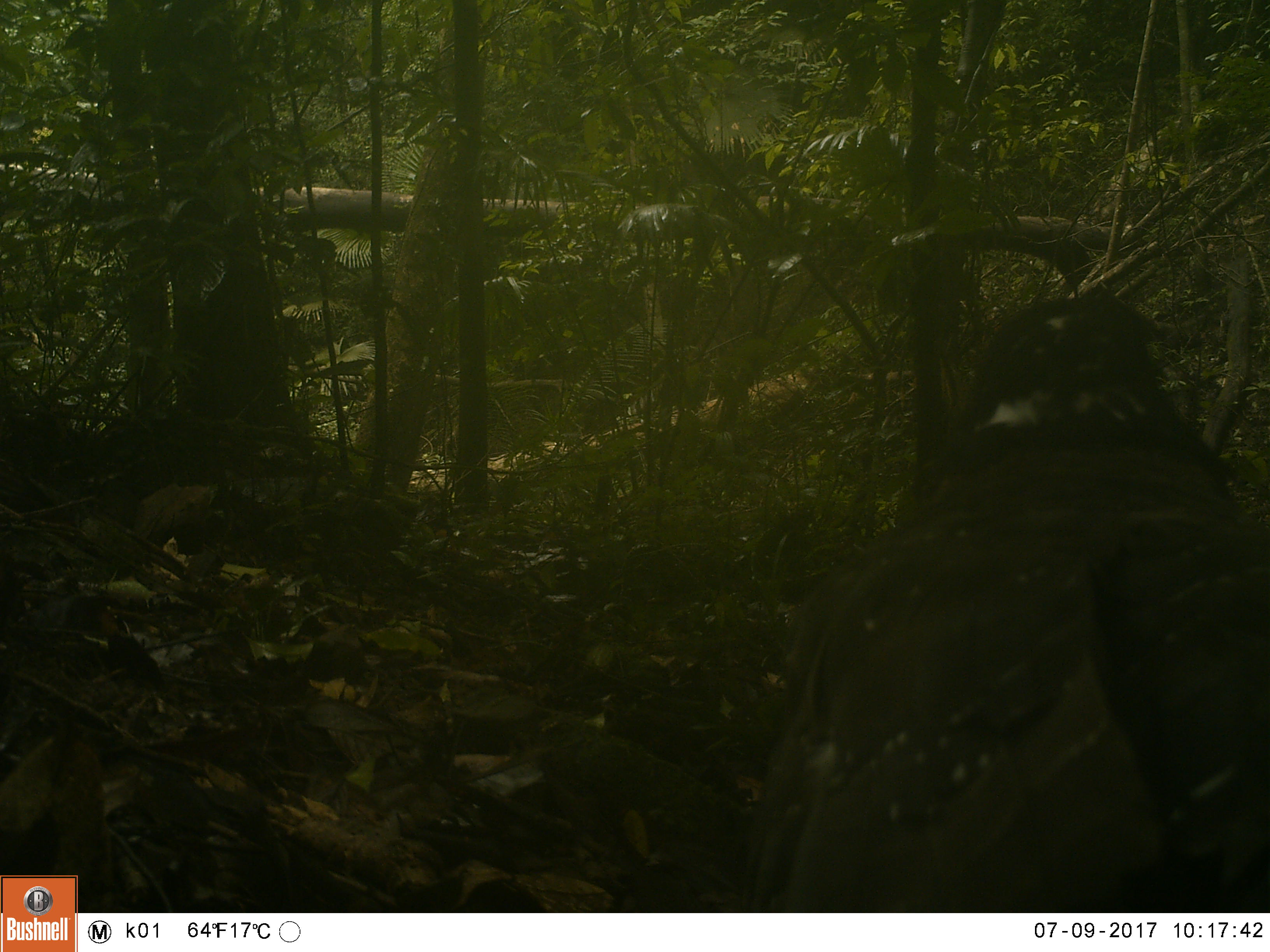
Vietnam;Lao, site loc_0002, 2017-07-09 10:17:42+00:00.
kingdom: Animalia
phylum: Chordata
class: Aves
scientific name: Aves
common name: bird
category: unidentified bird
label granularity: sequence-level